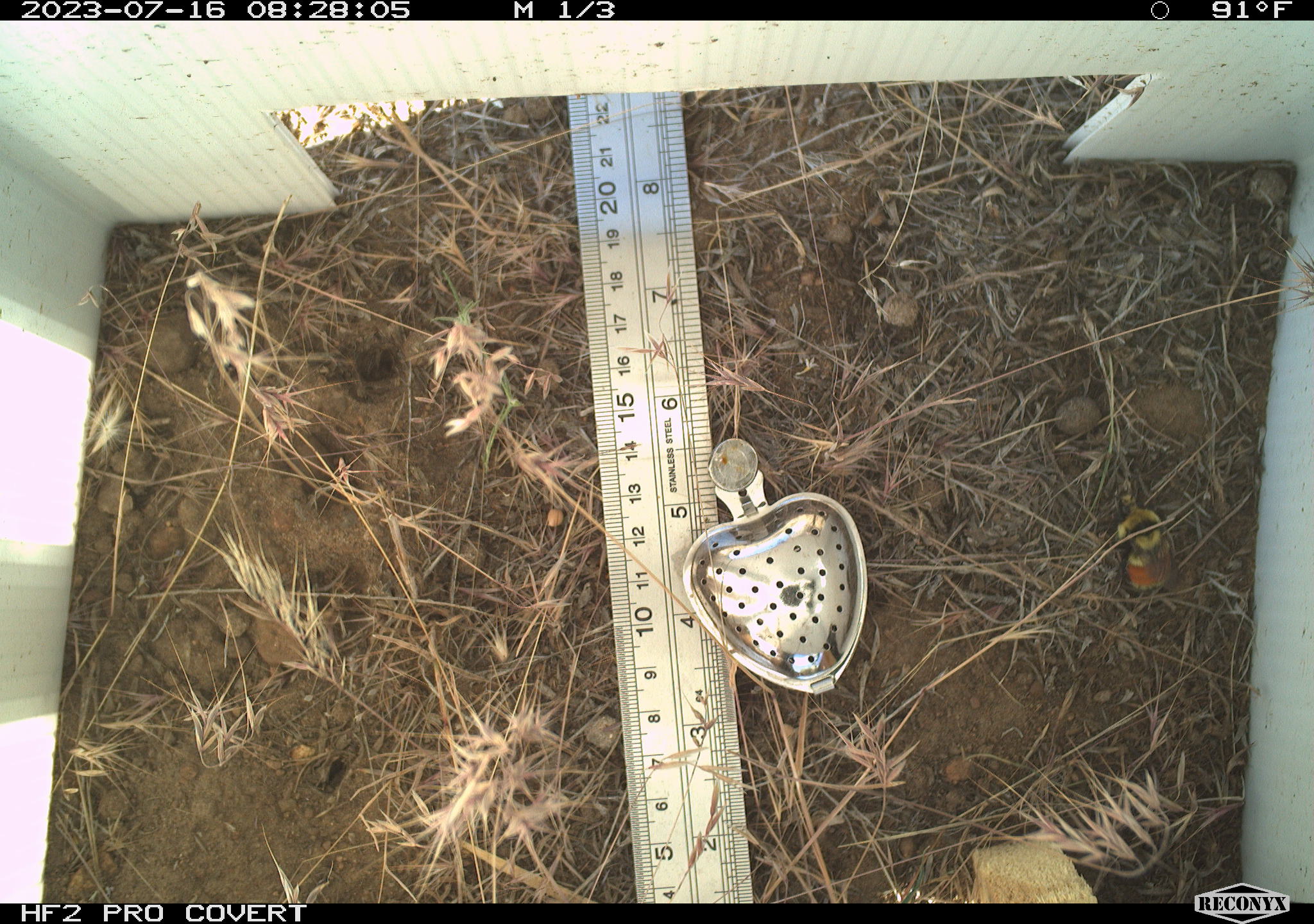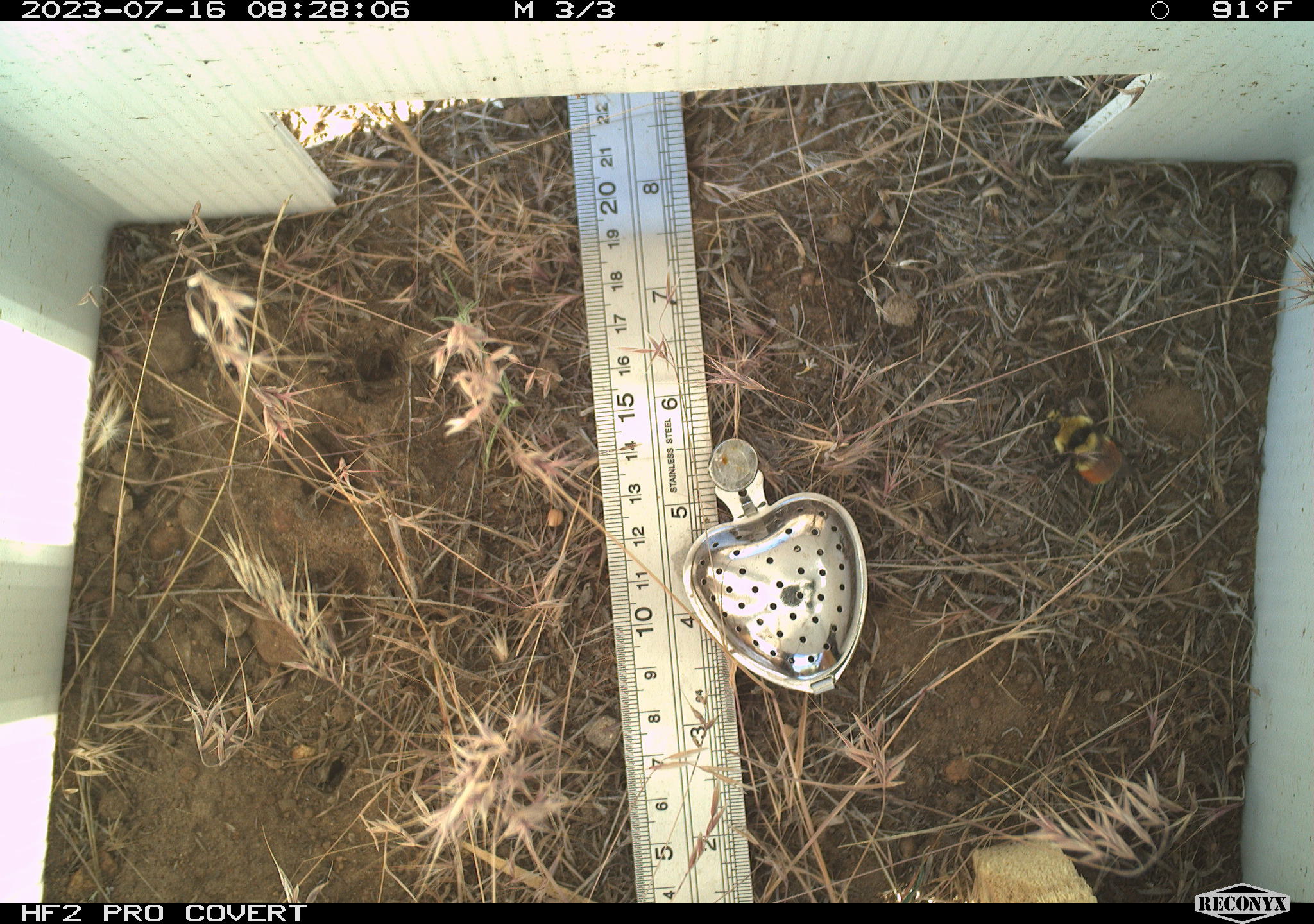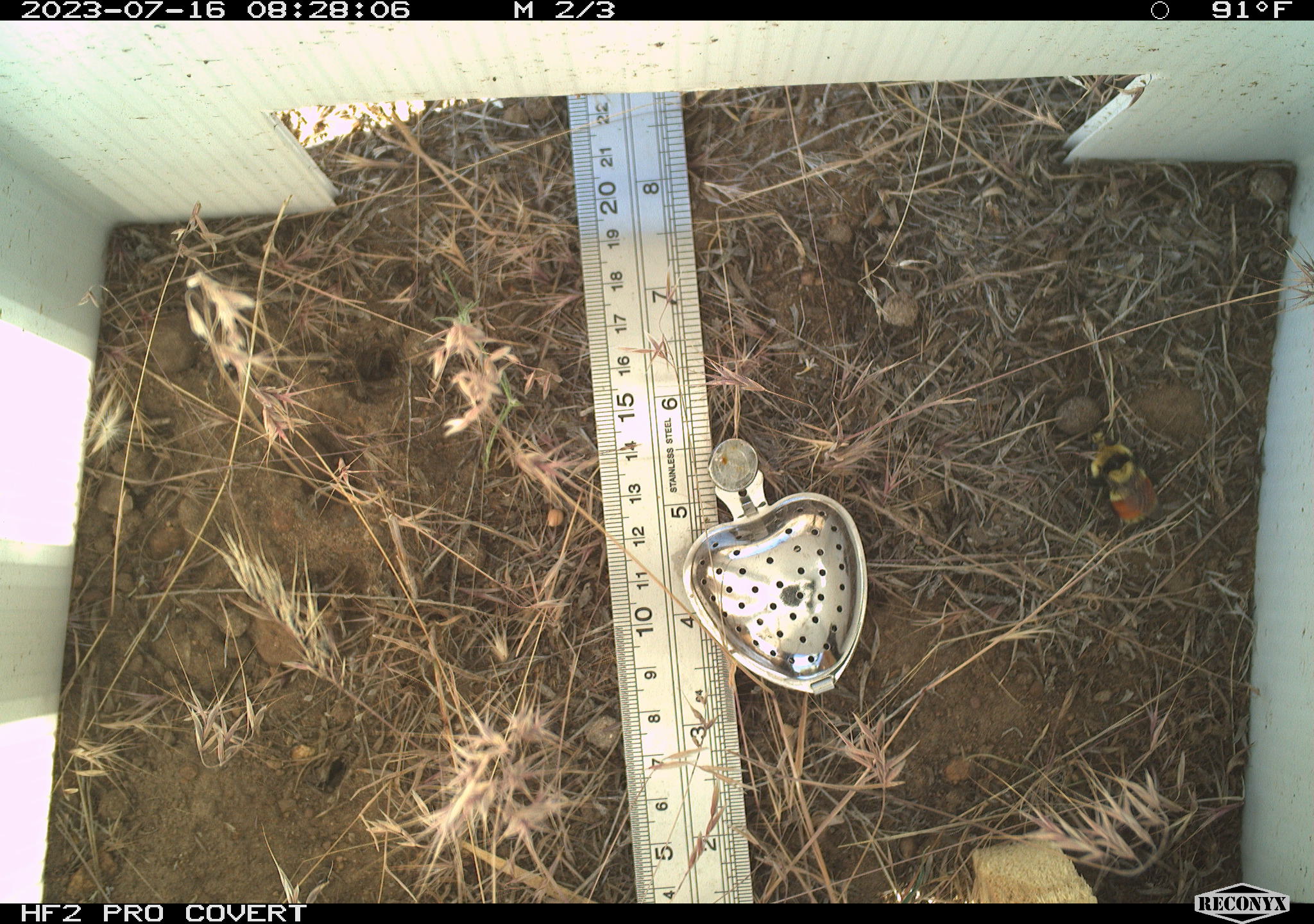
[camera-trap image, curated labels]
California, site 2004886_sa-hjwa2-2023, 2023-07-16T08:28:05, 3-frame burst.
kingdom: Animalia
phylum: Arthropoda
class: Insecta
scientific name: Insecta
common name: insect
Insect (Insecta).